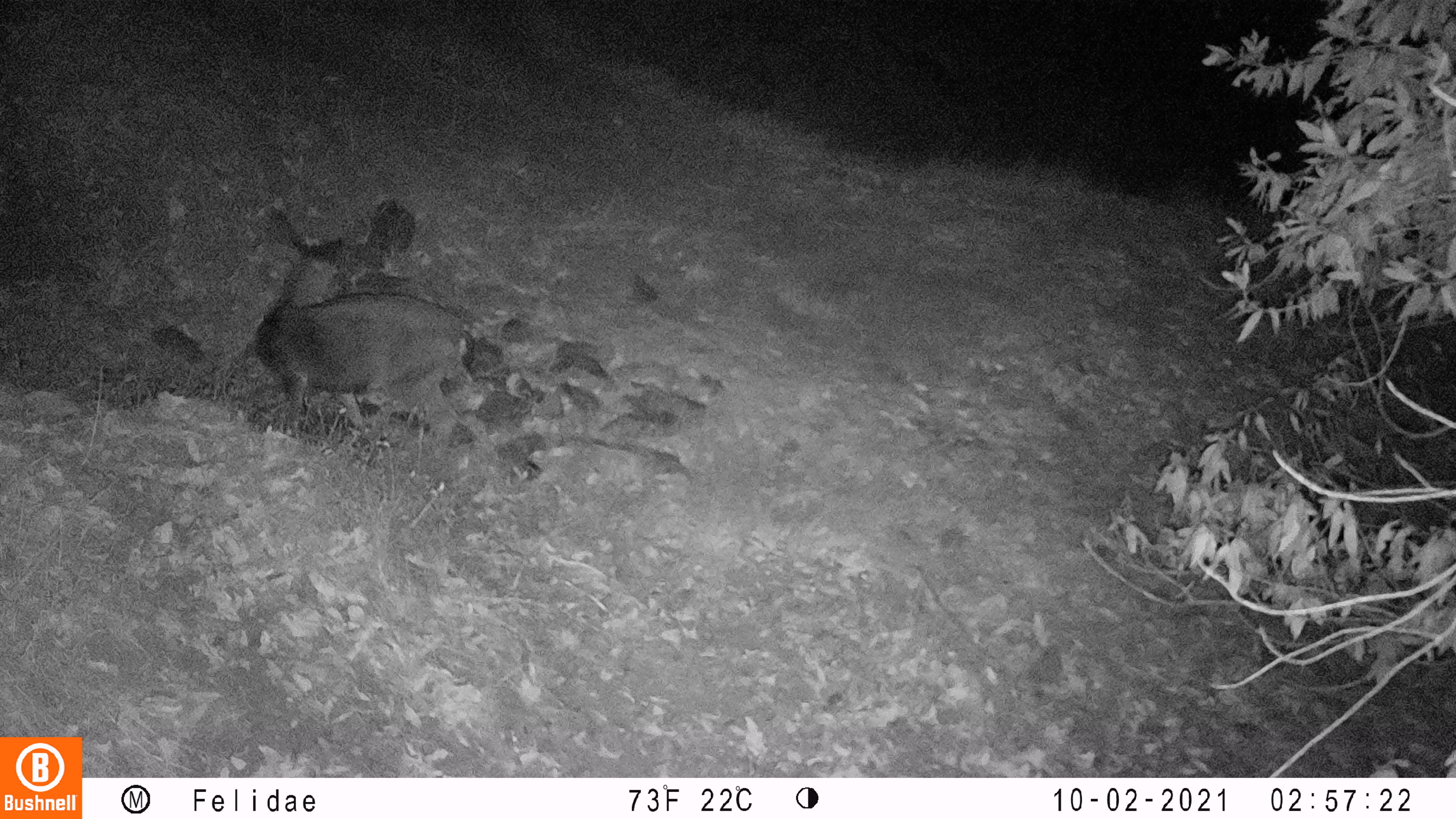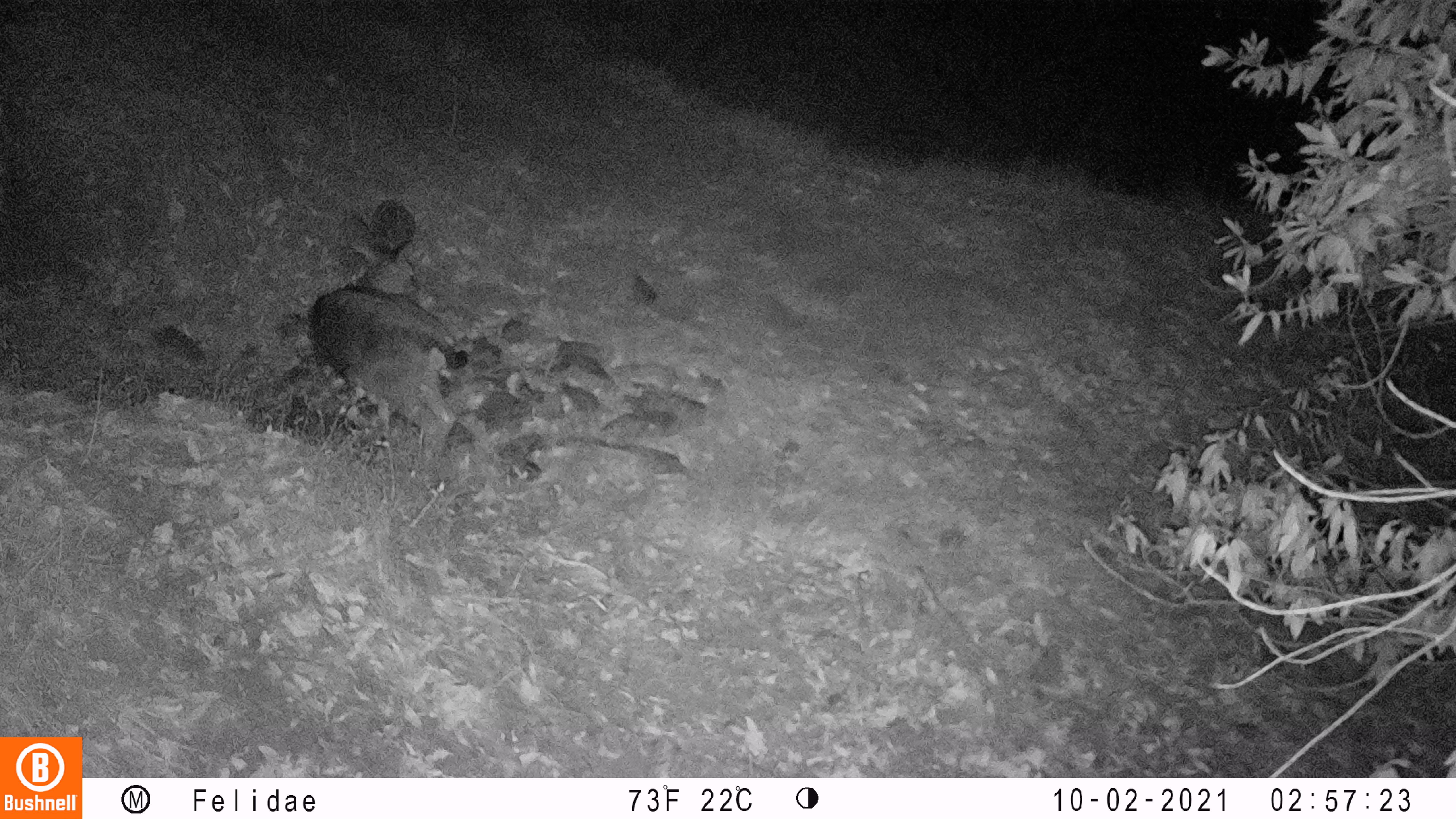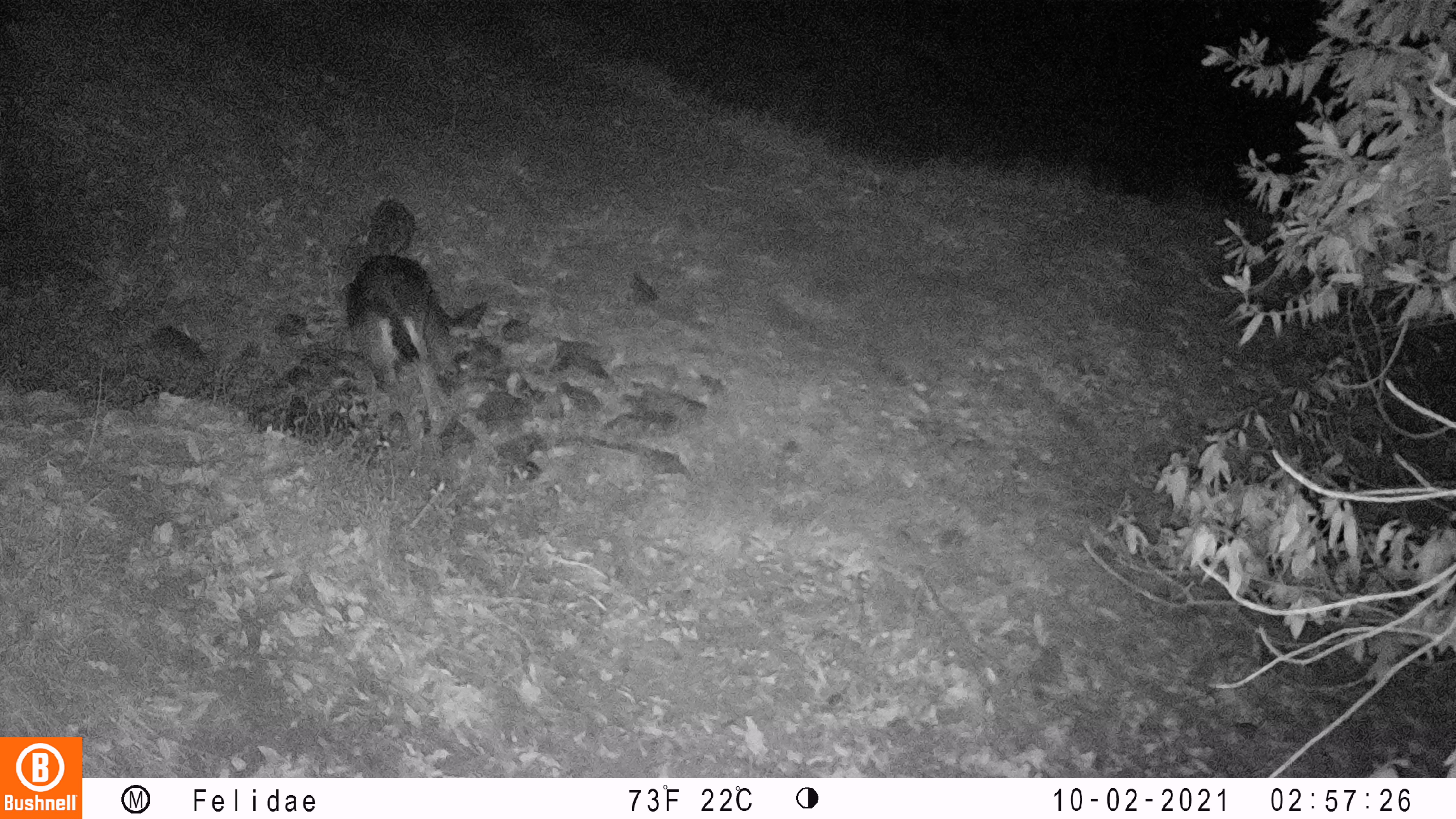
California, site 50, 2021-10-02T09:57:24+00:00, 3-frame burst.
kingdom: Animalia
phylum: Chordata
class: Mammalia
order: Artiodactyla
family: Cervidae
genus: Odocoileus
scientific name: Odocoileus hemionus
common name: mule deer